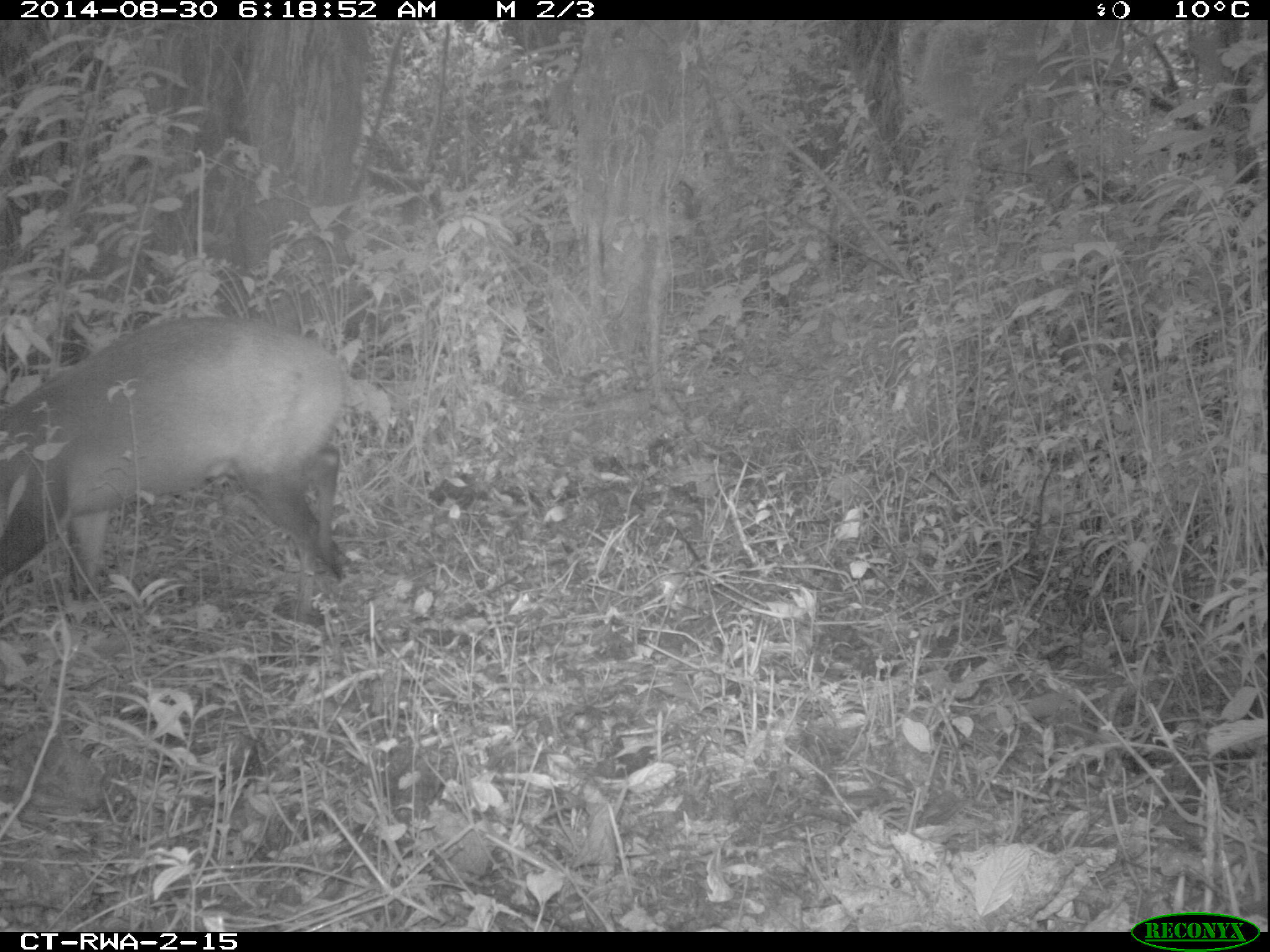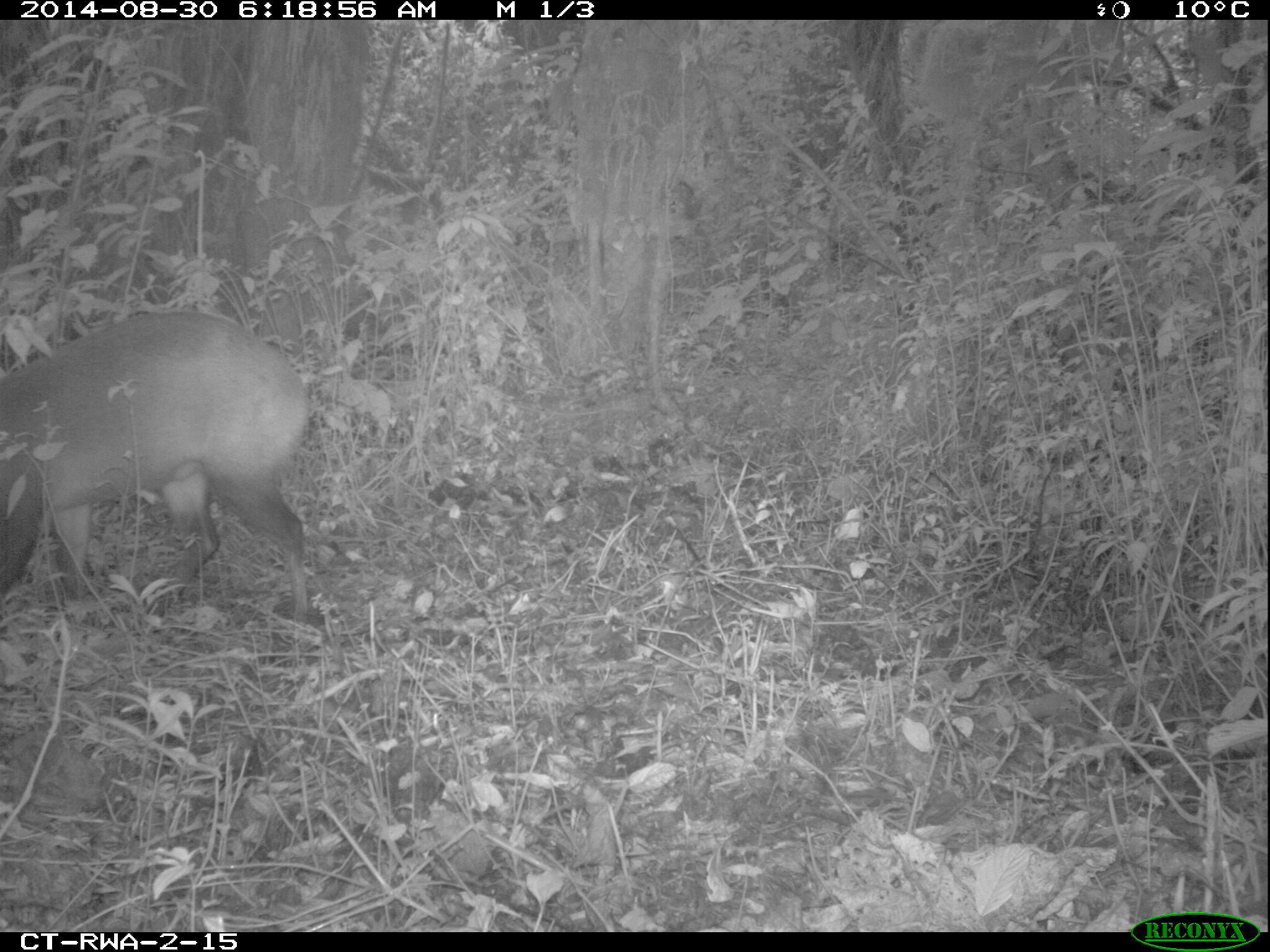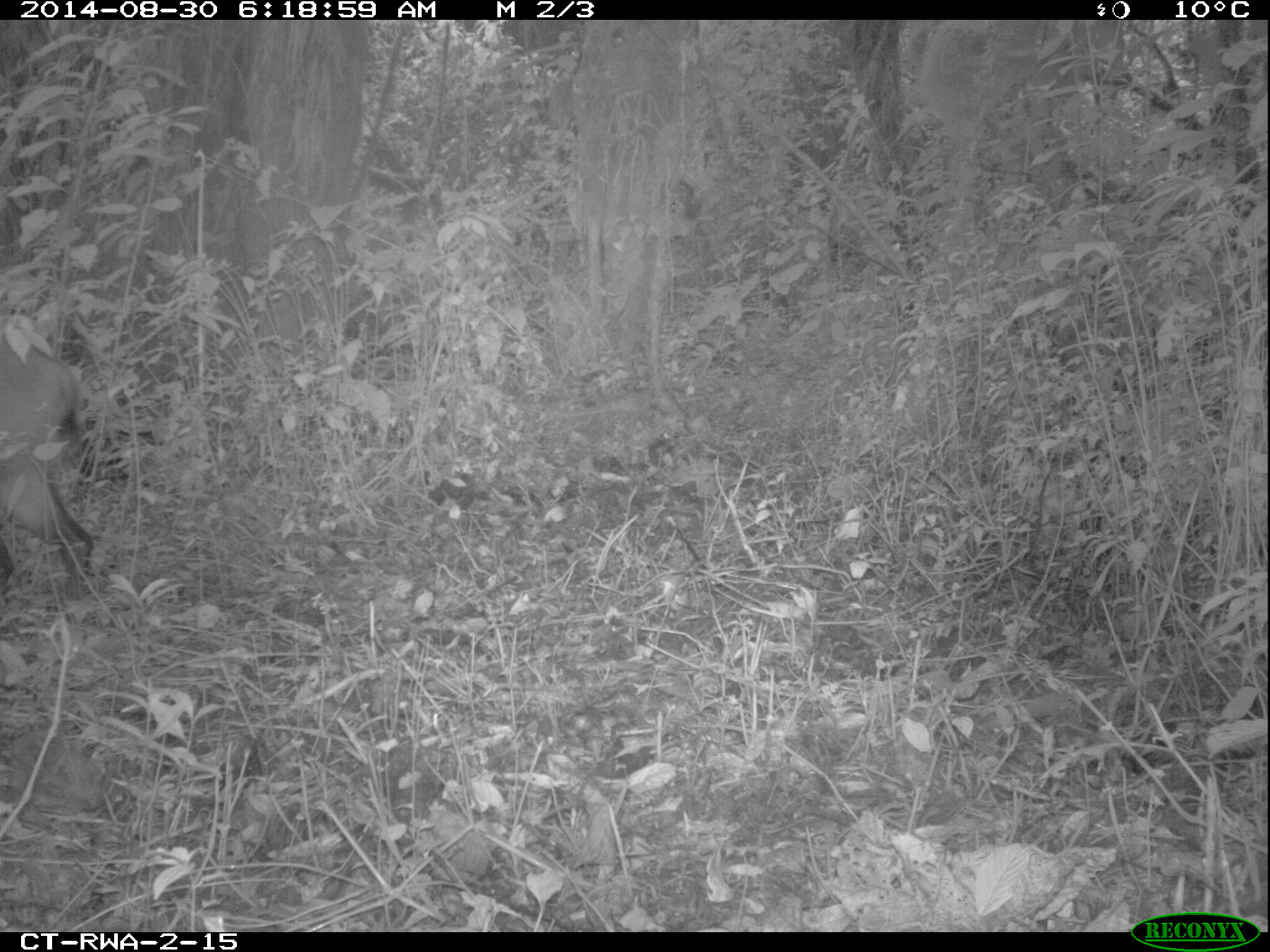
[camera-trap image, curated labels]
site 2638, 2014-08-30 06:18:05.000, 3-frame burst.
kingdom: Animalia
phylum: Chordata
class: Mammalia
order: Artiodactyla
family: Bovidae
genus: Cephalophus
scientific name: Cephalophus nigrifrons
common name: black-fronted duiker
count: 1